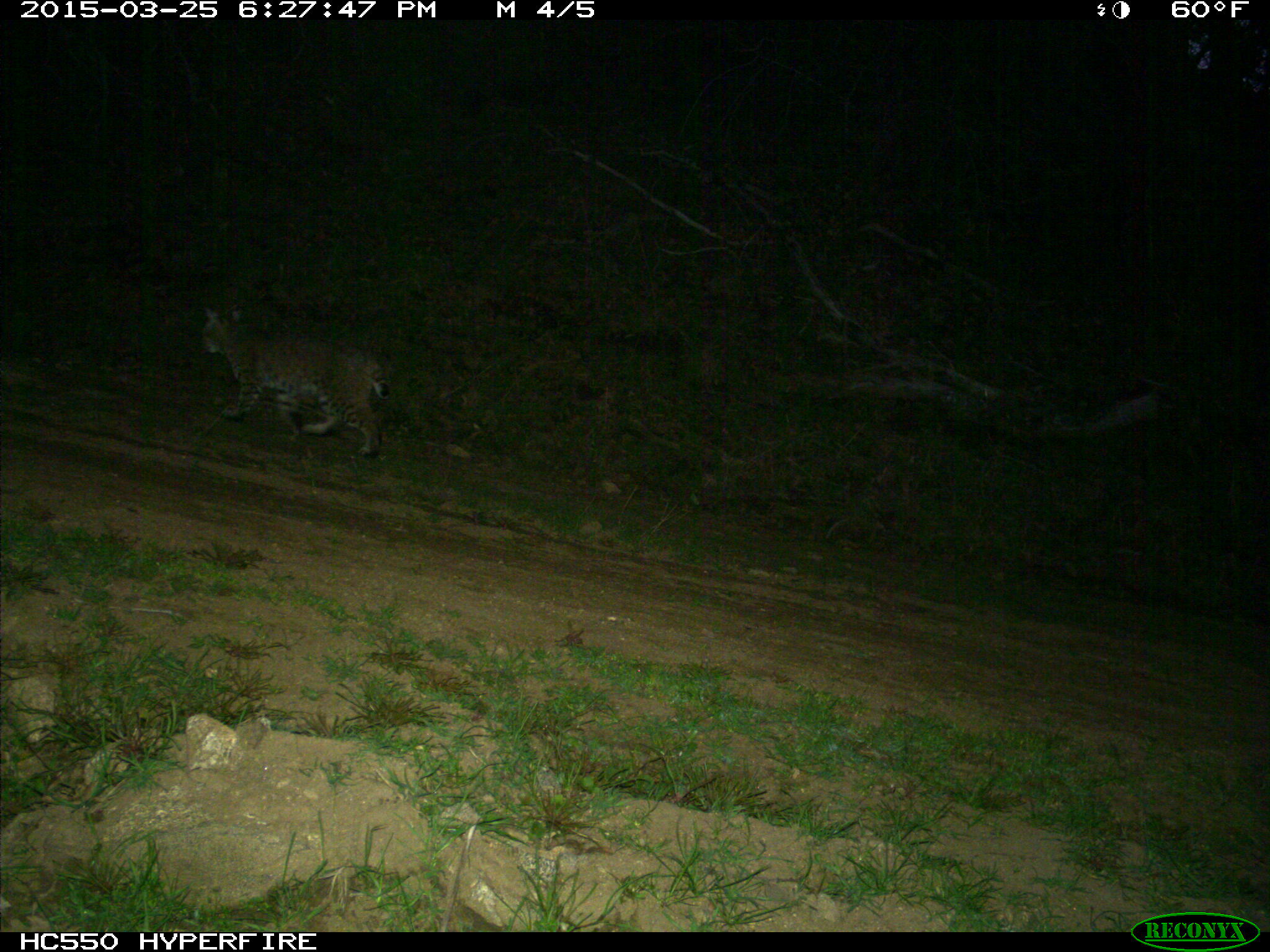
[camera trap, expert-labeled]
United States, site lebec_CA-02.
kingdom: Animalia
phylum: Chordata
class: Mammalia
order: Carnivora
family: Felidae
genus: Lynx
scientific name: Lynx rufus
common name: bobcat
Lynx rufus (bobcat).